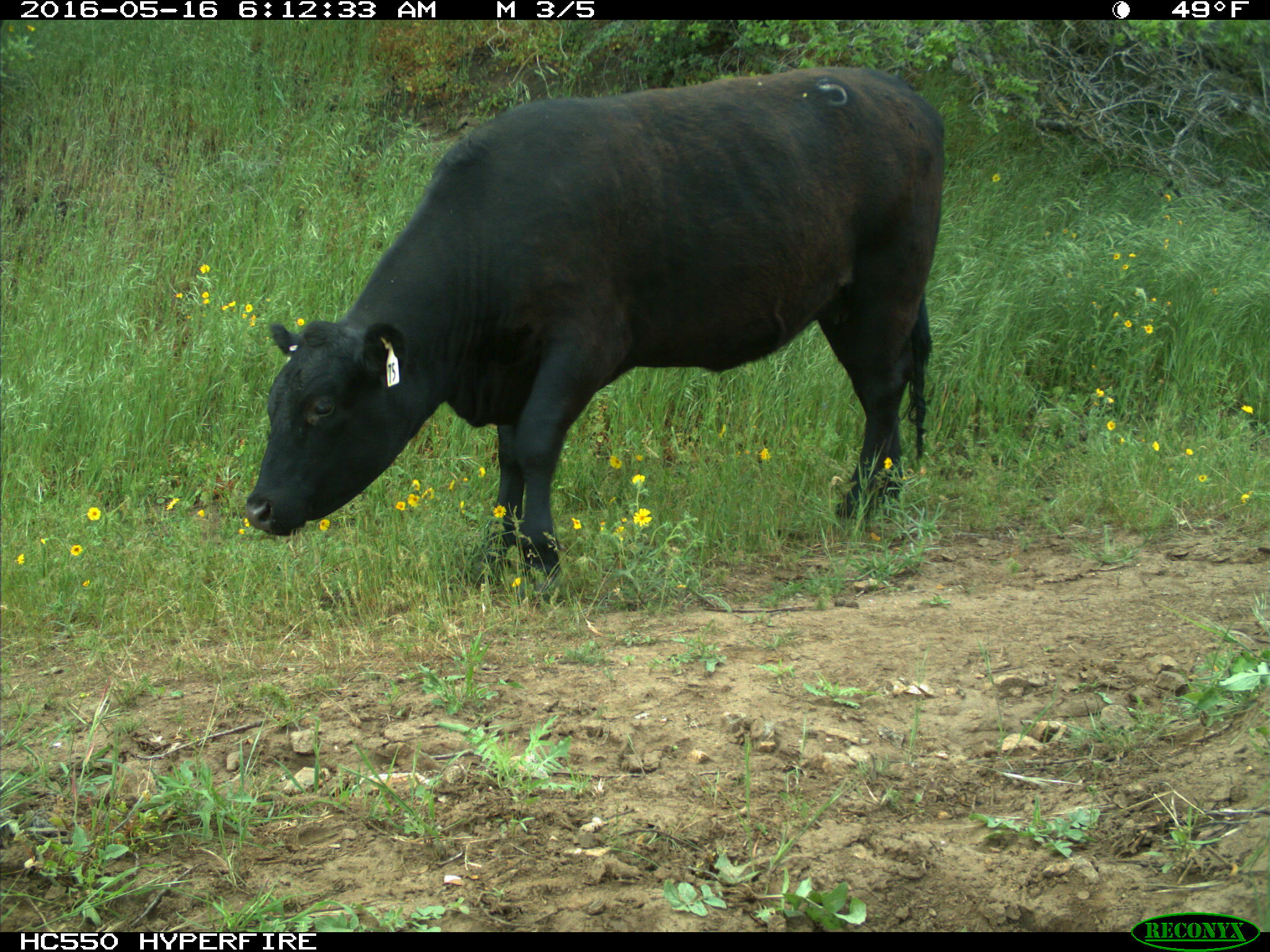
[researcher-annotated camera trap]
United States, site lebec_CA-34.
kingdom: Animalia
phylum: Chordata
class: Mammalia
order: Artiodactyla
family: Bovidae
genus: Bos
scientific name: Bos taurus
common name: domestic cow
Bos taurus (domestic cow).